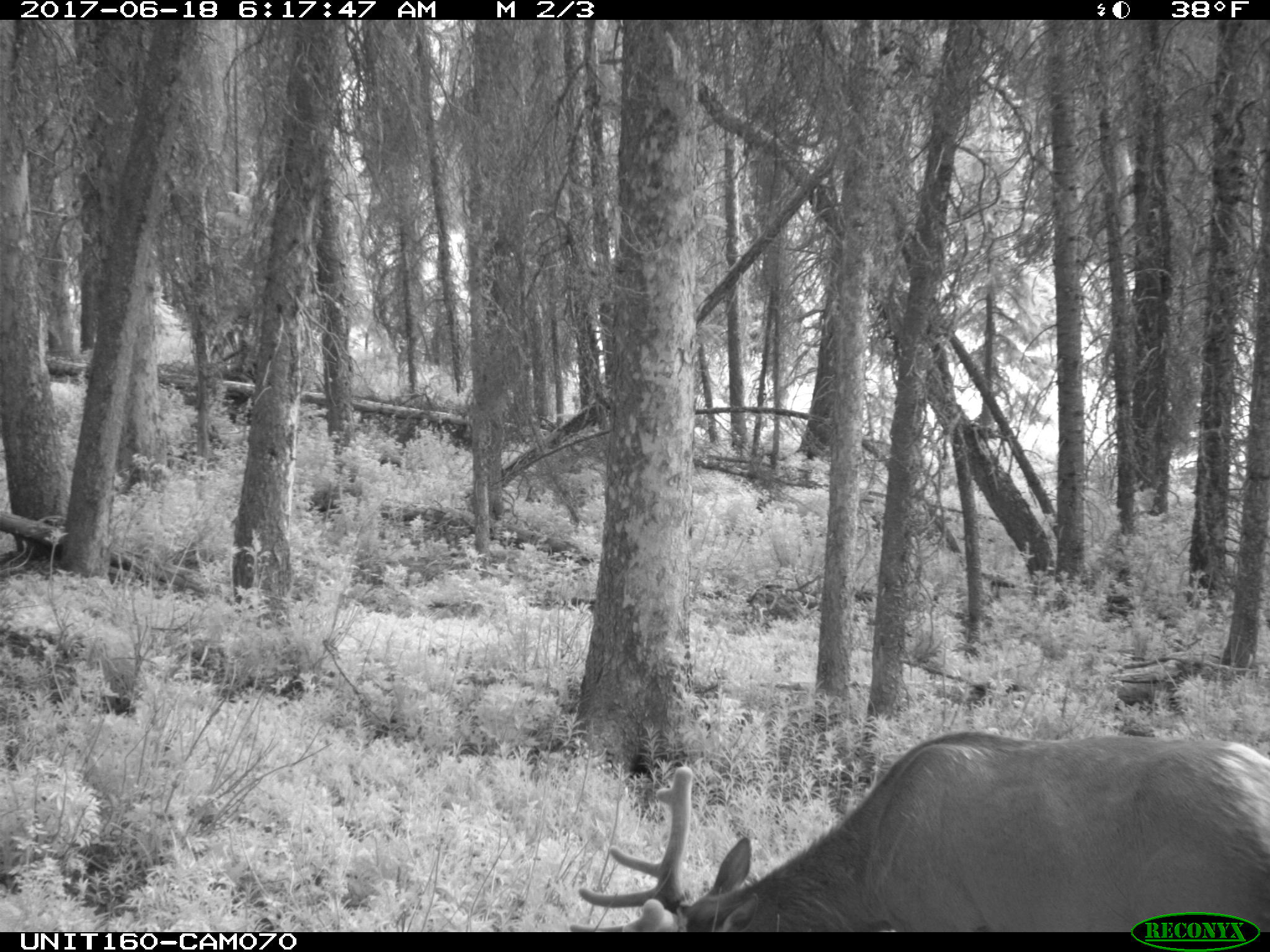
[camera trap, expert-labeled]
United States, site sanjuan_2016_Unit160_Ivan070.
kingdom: Animalia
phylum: Chordata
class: Mammalia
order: Artiodactyla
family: Cervidae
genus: Cervus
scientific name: Cervus elaphus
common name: red deer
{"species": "Cervus elaphus (red deer)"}